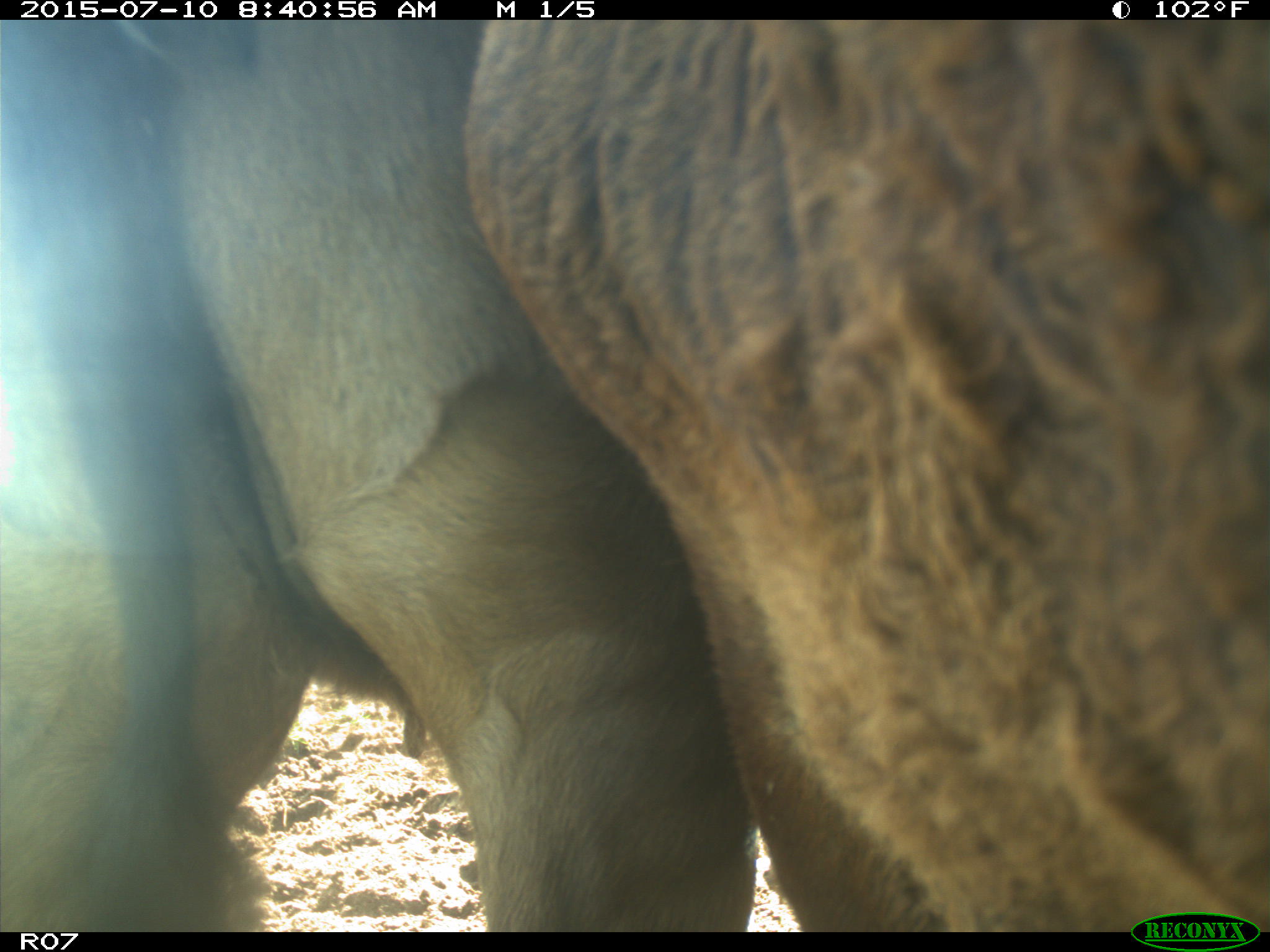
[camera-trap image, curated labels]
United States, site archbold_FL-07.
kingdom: Animalia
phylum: Chordata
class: Mammalia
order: Artiodactyla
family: Bovidae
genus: Bos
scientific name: Bos taurus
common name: domestic cow